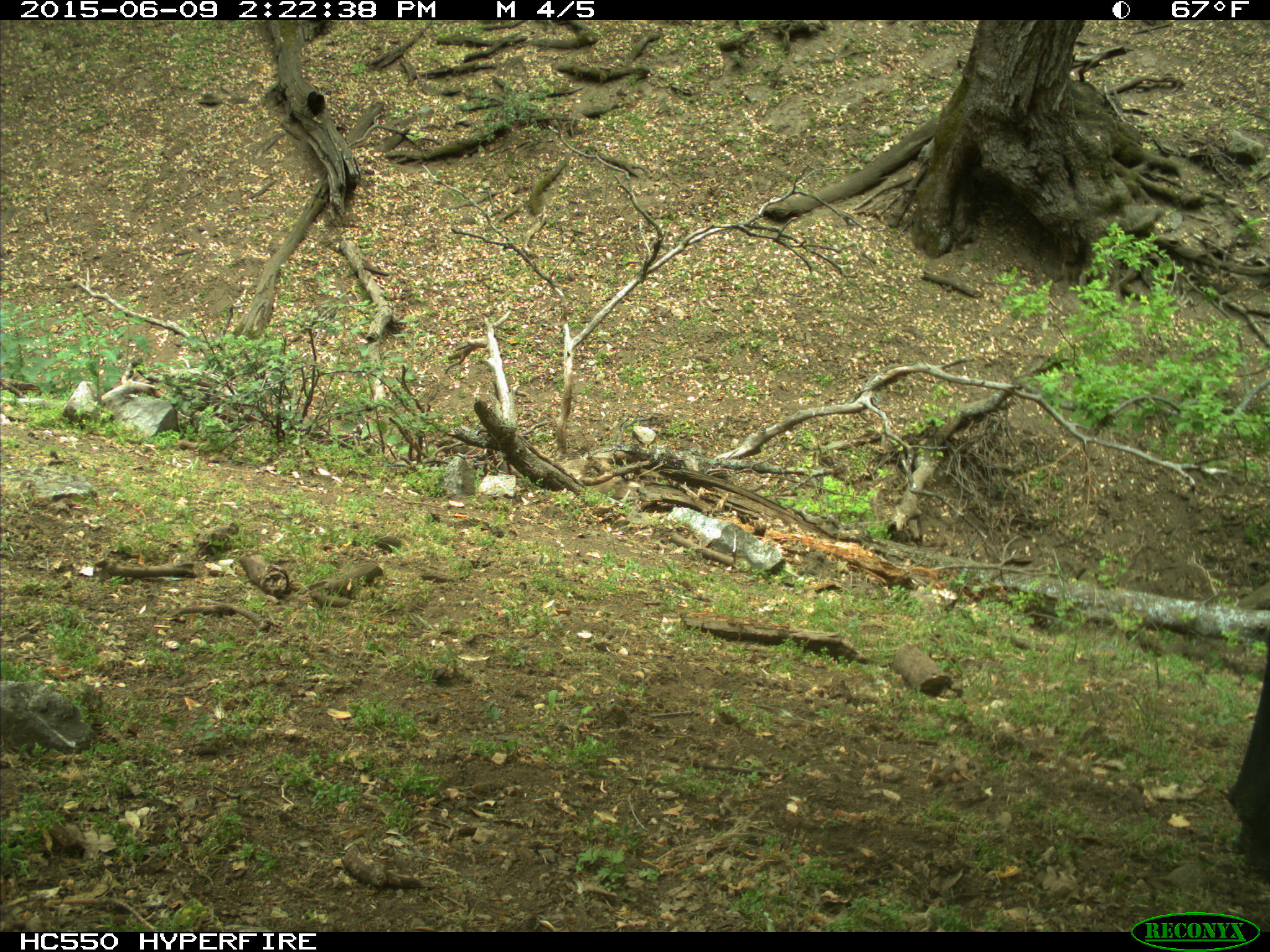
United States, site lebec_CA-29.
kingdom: Animalia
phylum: Chordata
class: Mammalia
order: Artiodactyla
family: Bovidae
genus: Bos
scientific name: Bos taurus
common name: domestic cow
Bos taurus (domestic cow).